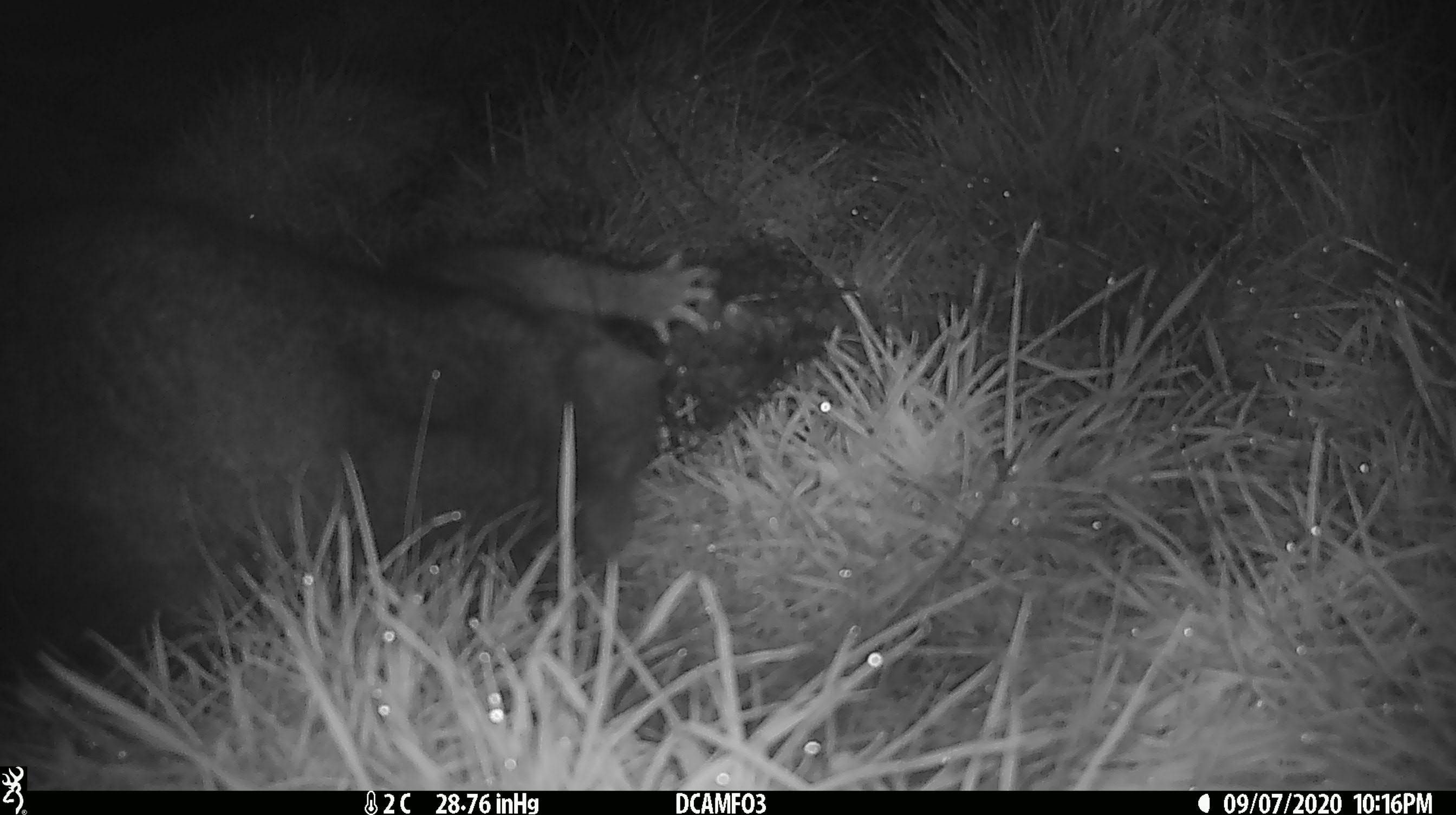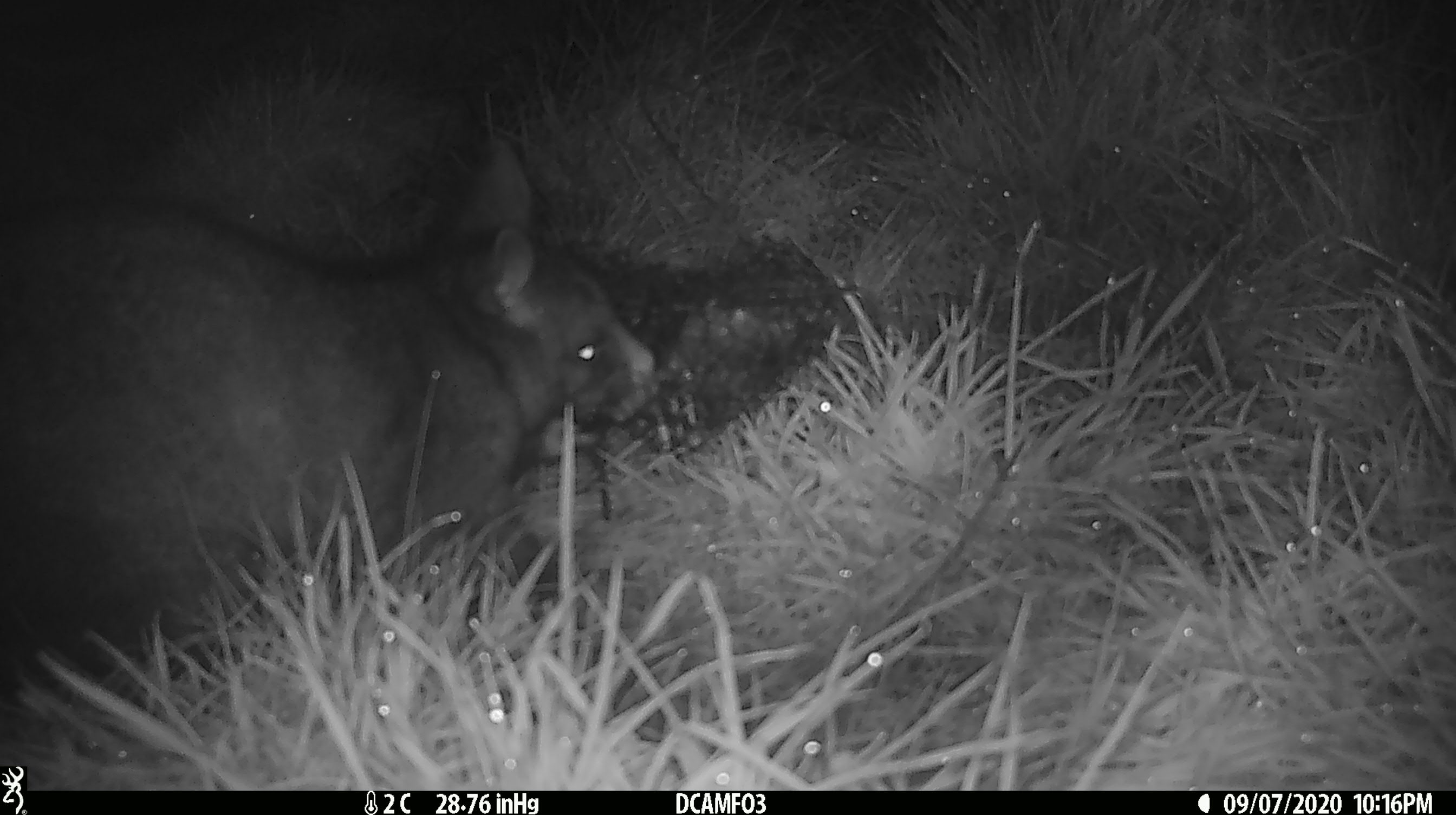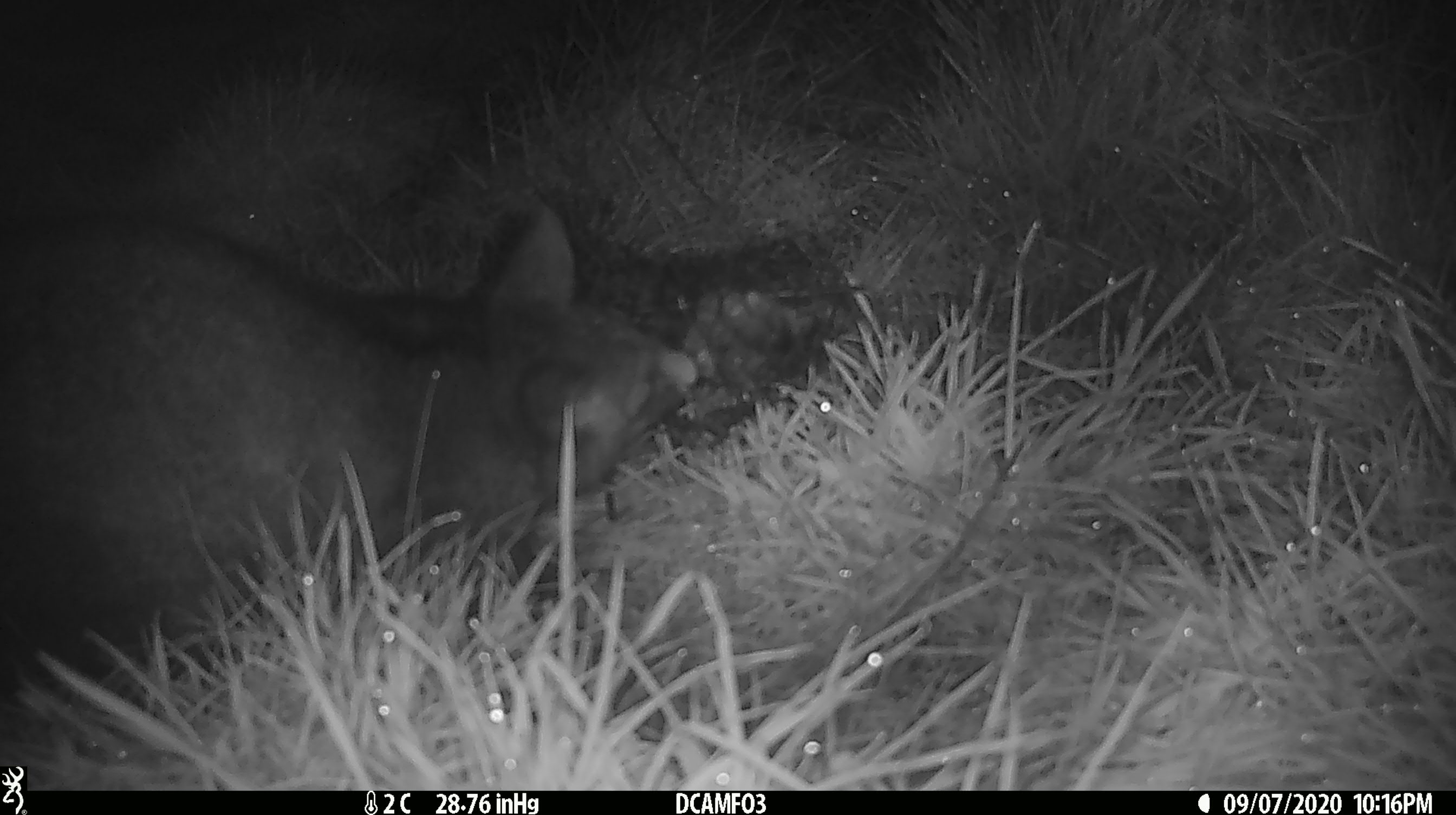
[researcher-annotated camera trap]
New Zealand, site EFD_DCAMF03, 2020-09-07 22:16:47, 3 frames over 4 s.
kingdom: Animalia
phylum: Chordata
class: Mammalia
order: Diprotodontia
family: Phalangeridae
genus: Trichosurus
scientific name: Trichosurus vulpecula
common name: common brushtail possum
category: possum